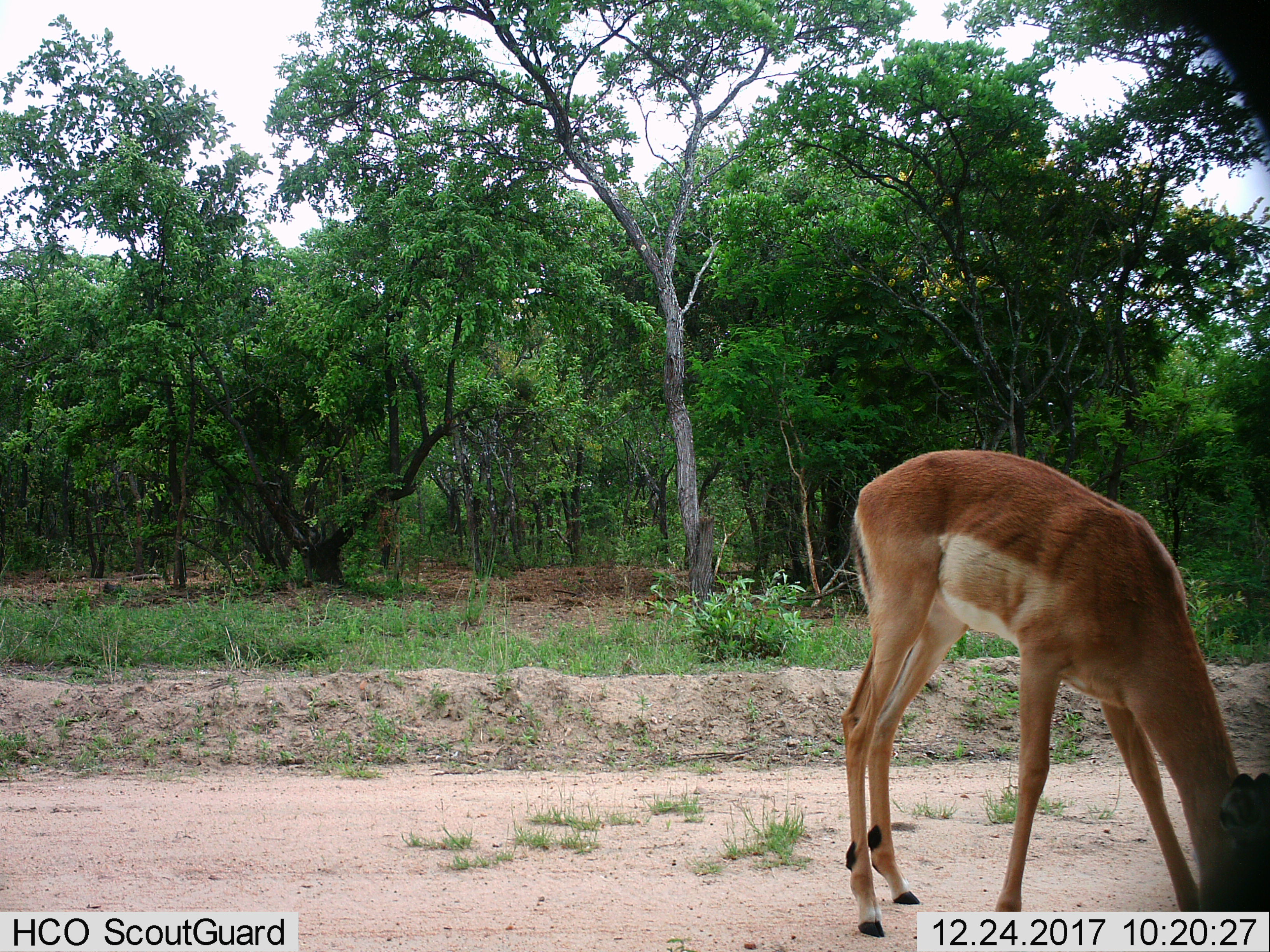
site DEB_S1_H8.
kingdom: Animalia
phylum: Chordata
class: Mammalia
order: Artiodactyla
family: Bovidae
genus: Aepyceros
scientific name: Aepyceros melampus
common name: impala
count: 1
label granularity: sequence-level